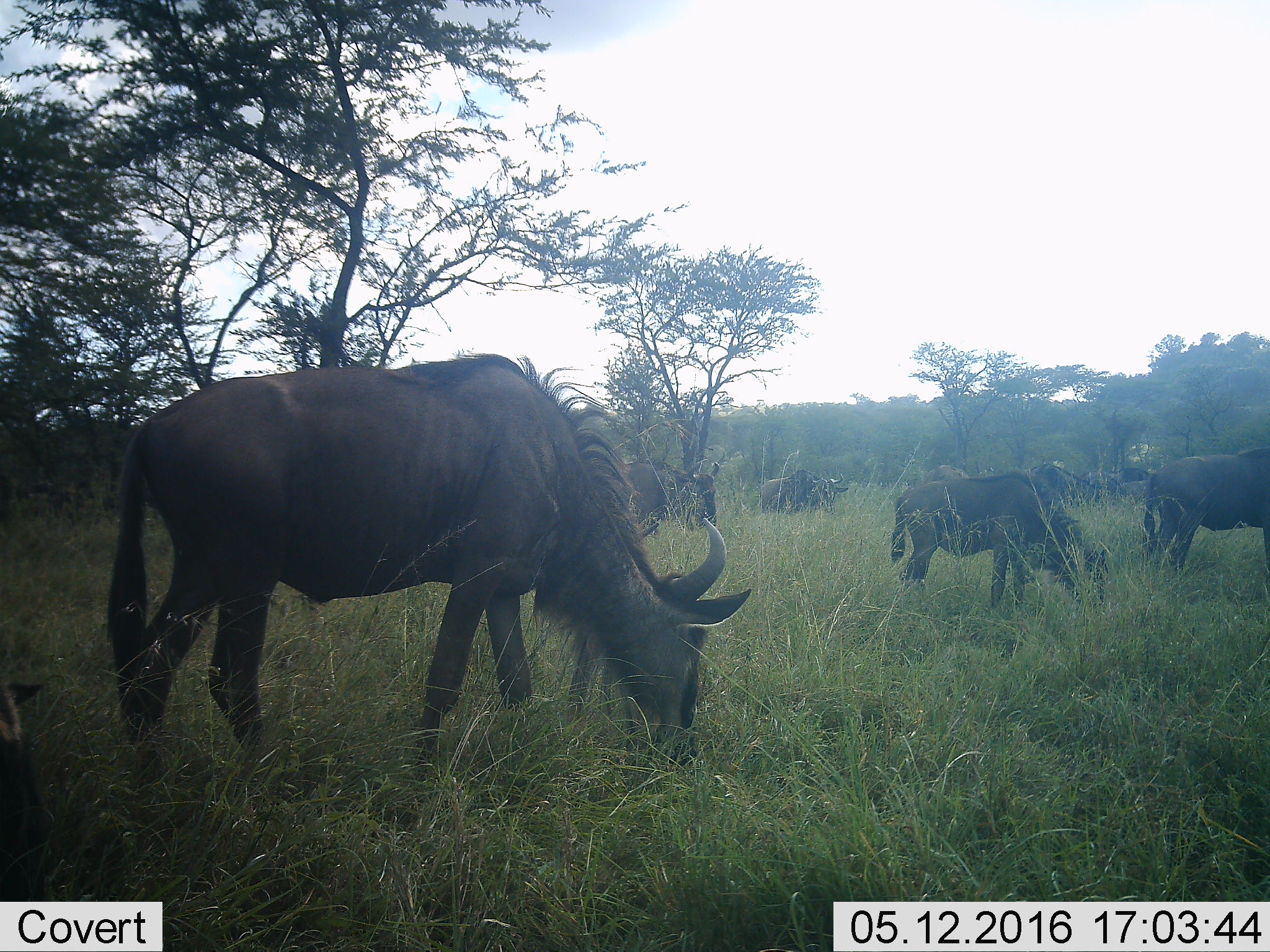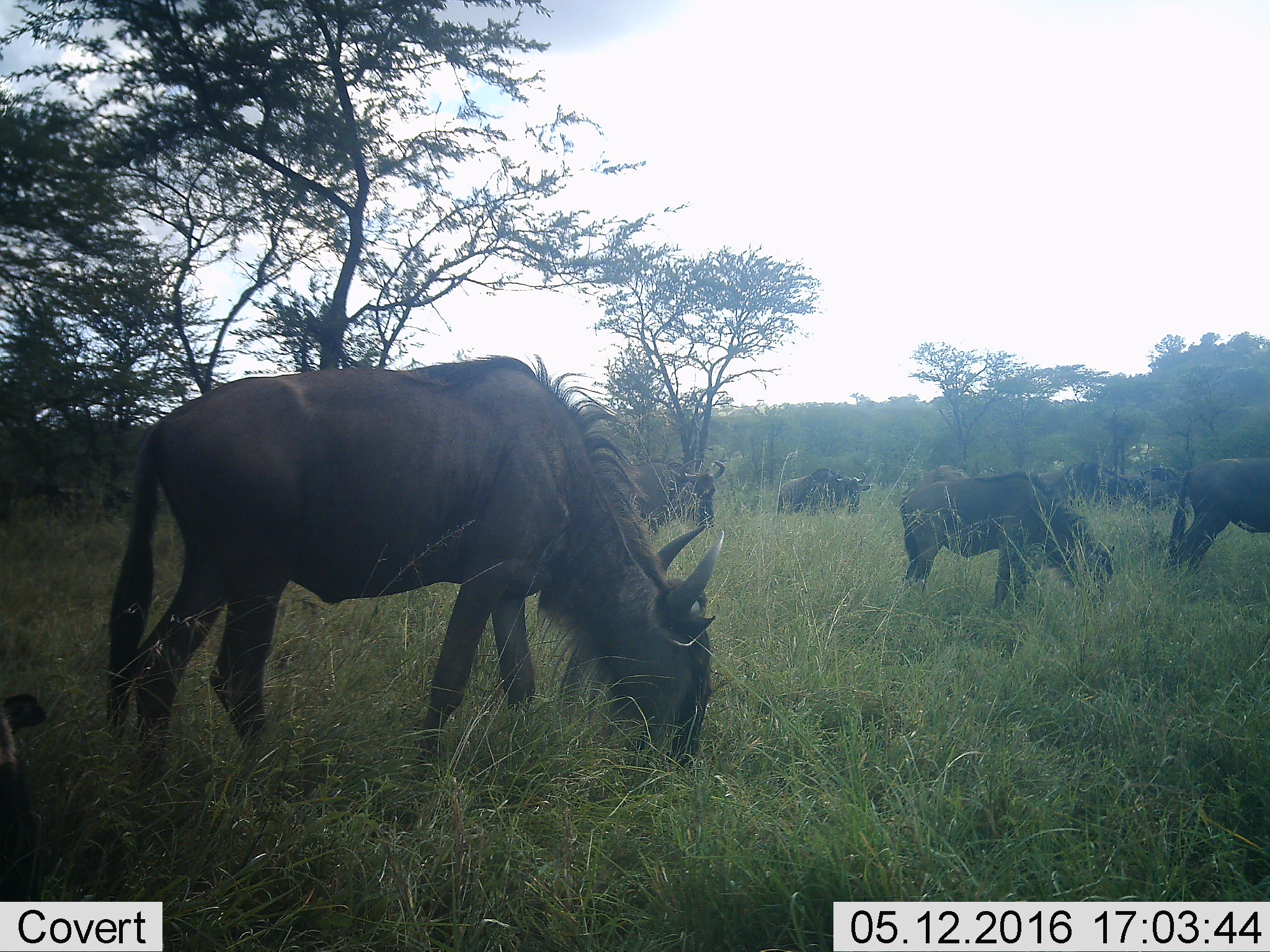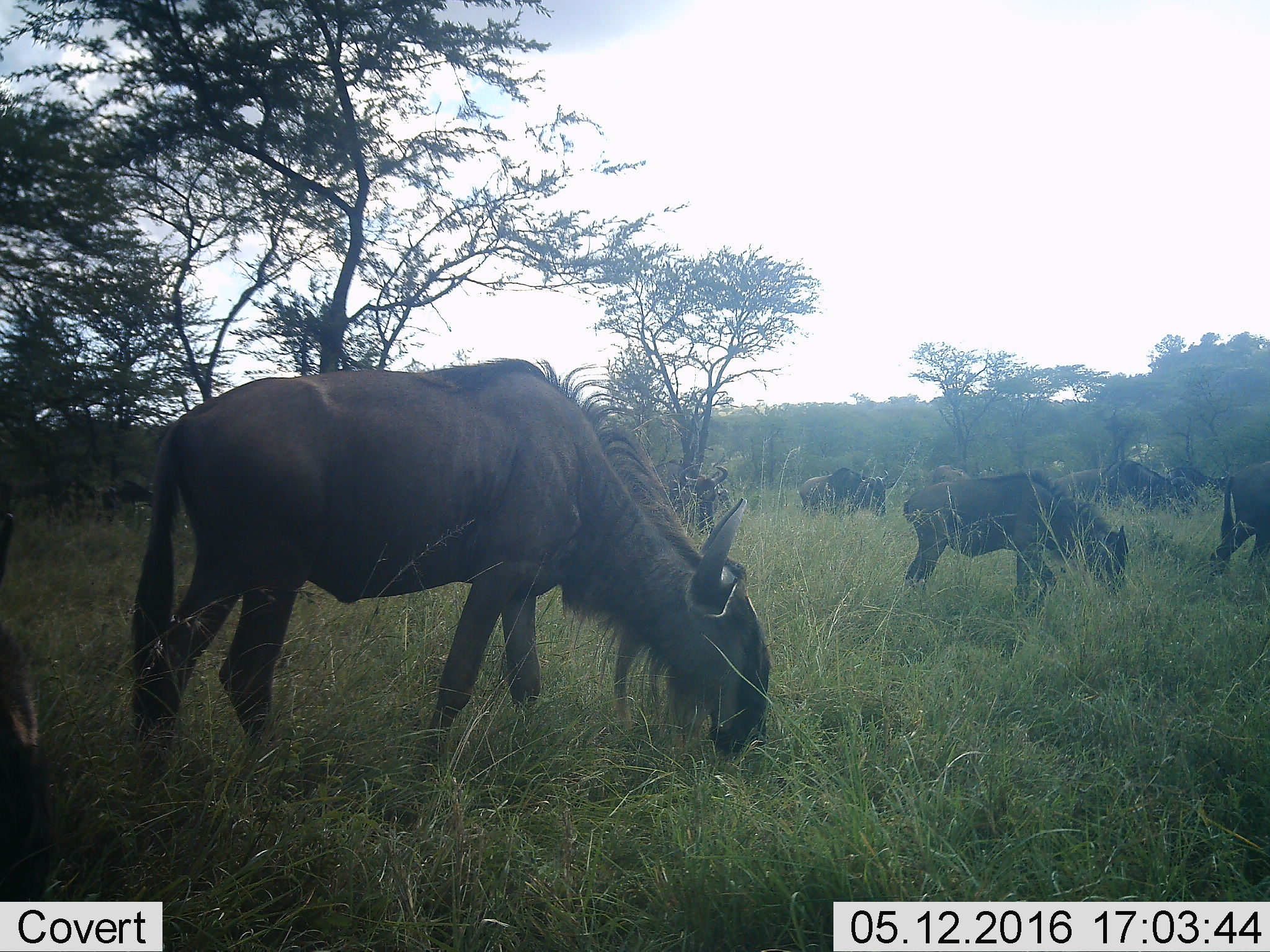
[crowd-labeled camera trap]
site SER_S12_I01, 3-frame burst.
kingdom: Animalia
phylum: Chordata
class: Mammalia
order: Artiodactyla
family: Bovidae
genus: Connochaetes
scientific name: Connochaetes taurinus taurinus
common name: blue wildebeest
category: wildebeestblue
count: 8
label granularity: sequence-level